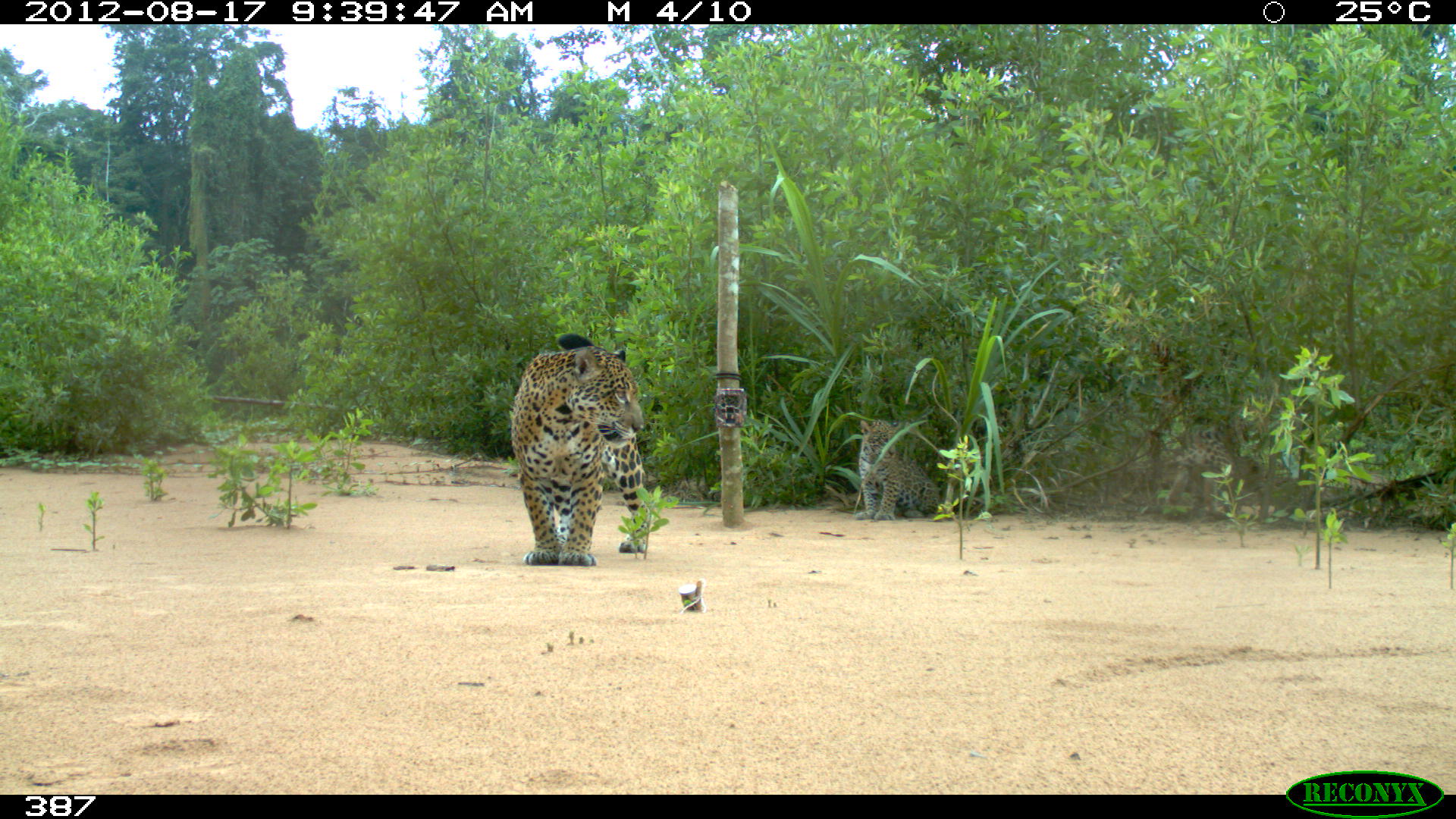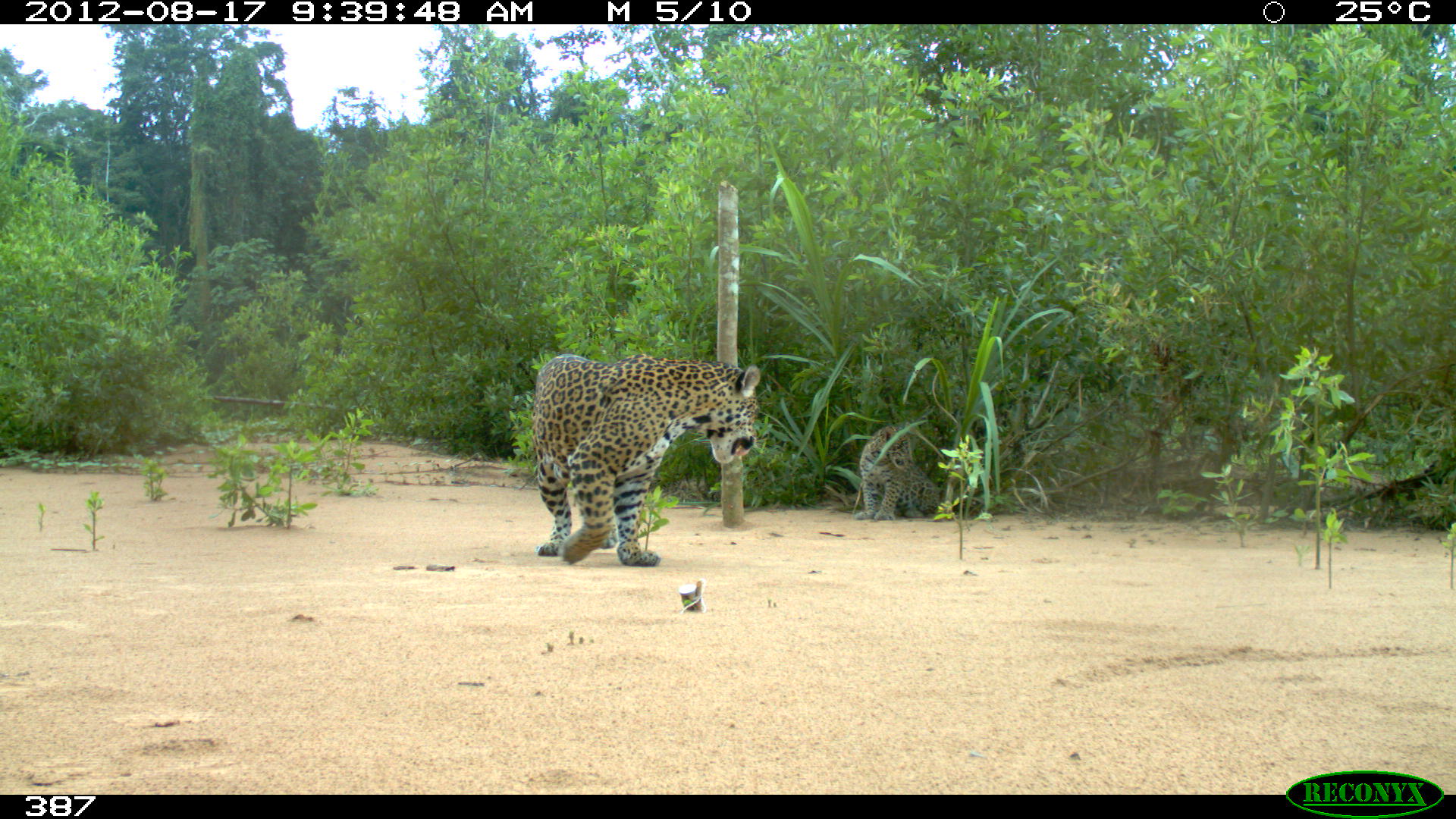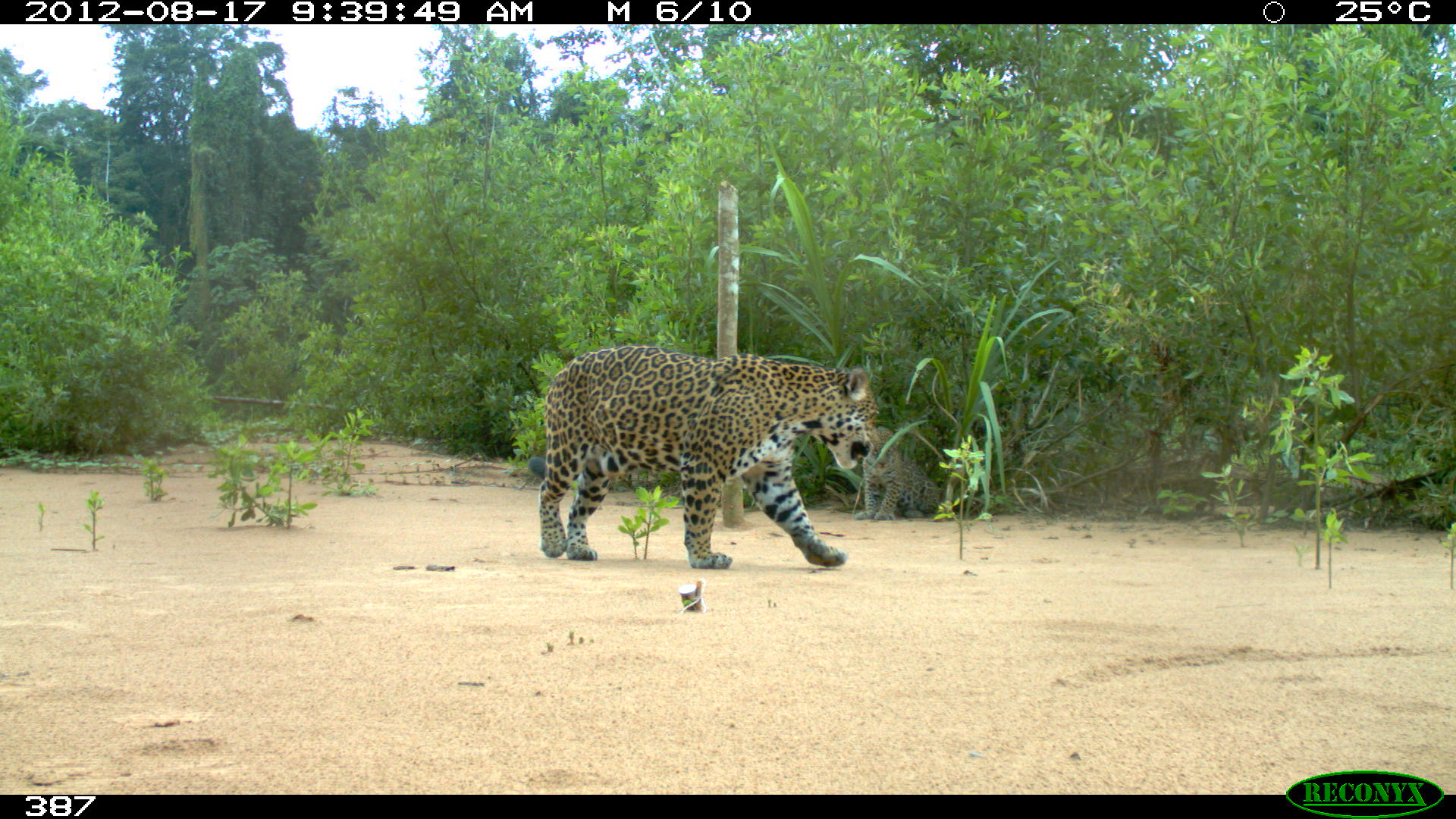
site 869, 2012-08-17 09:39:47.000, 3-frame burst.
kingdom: Animalia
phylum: Chordata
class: Mammalia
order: Carnivora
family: Felidae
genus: Panthera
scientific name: Panthera onca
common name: jaguar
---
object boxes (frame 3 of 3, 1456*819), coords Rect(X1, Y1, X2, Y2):
panthera onca: Rect(525, 343, 880, 569); Rect(853, 425, 942, 520)